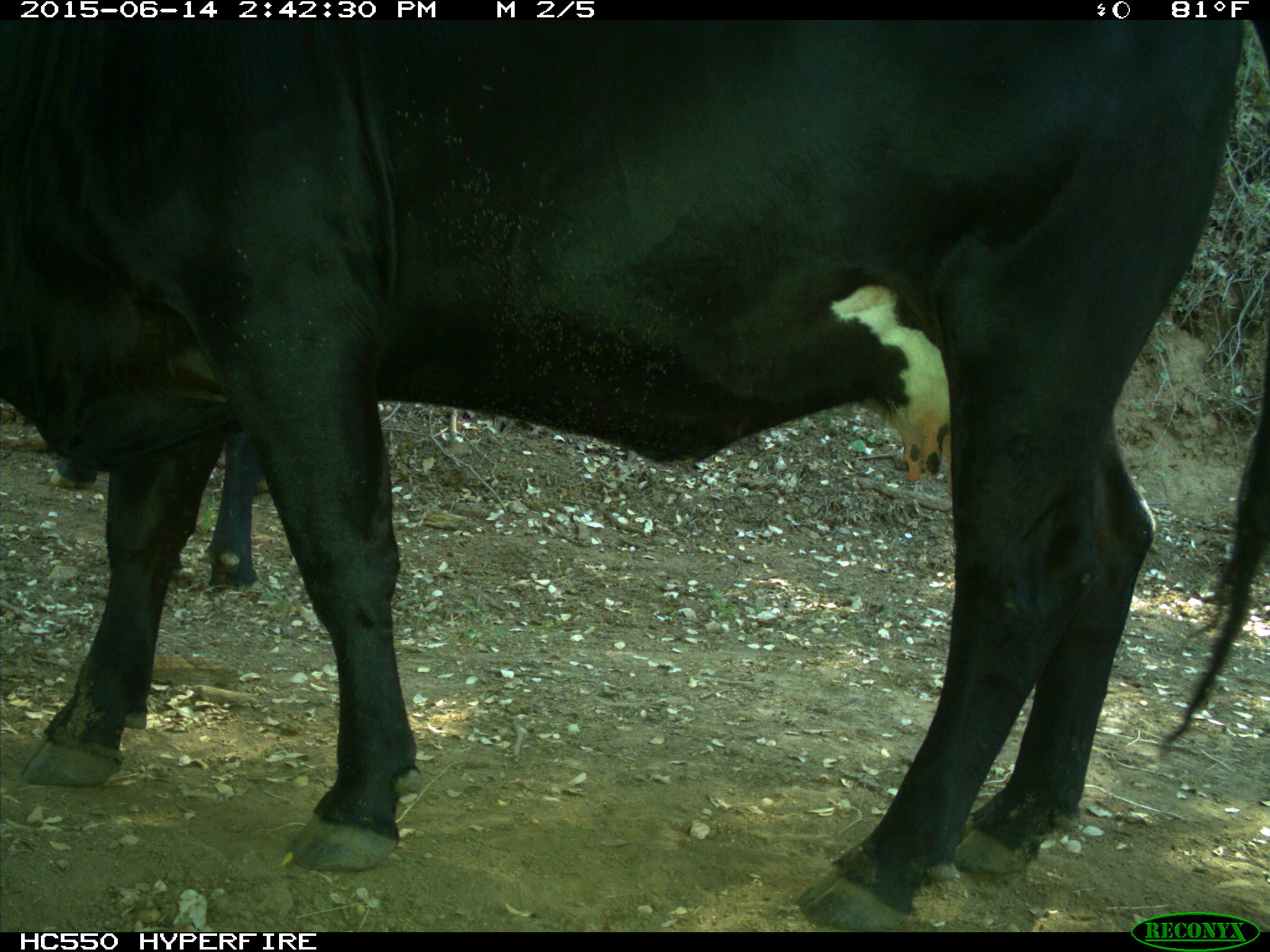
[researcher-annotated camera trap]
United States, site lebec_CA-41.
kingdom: Animalia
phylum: Chordata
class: Mammalia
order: Artiodactyla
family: Bovidae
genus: Bos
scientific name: Bos taurus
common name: domestic cow